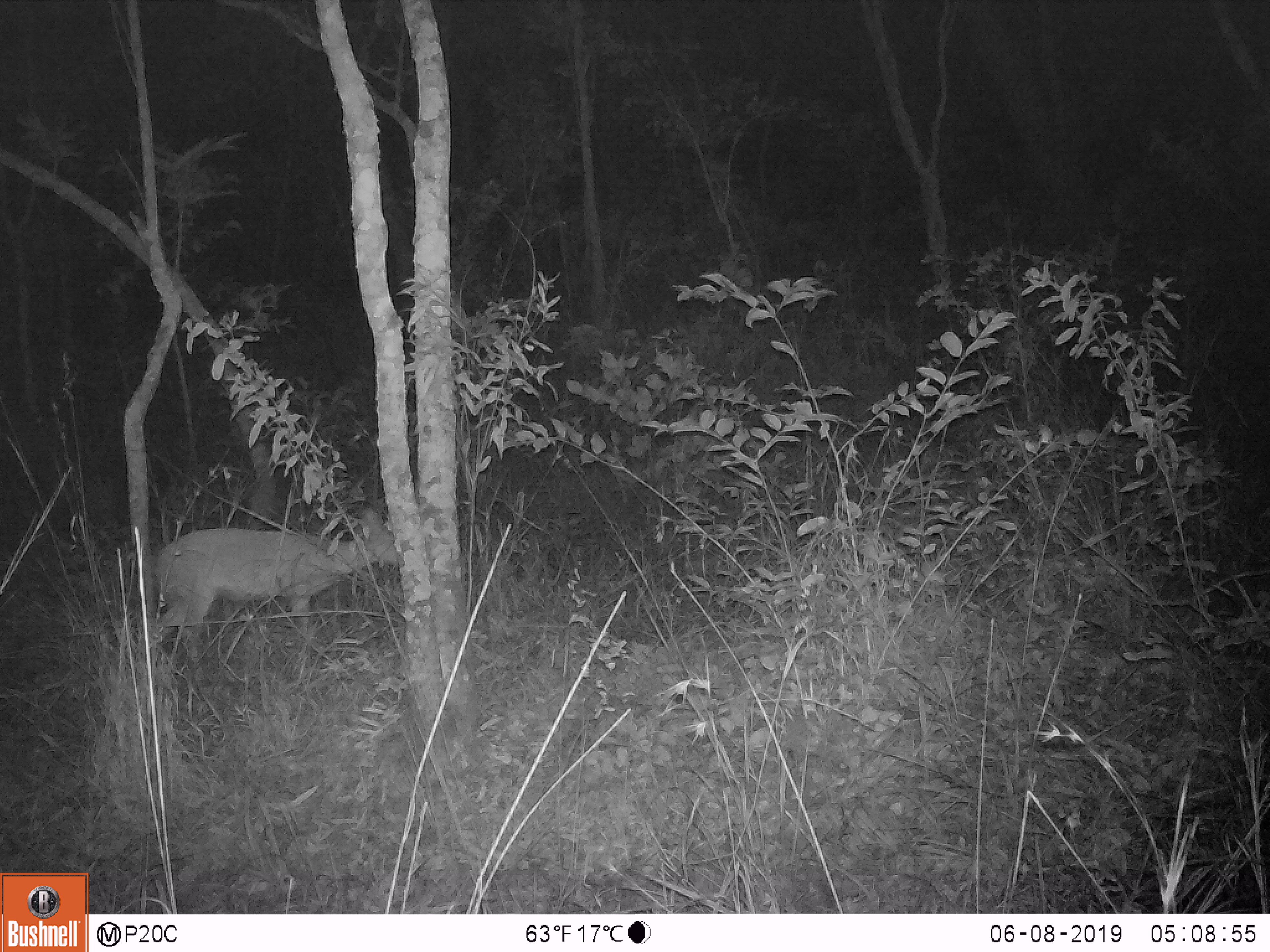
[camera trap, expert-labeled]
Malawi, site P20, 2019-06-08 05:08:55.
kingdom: Animalia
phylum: Chordata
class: Mammalia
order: Artiodactyla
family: Bovidae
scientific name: Antilopinae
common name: small antelope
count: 1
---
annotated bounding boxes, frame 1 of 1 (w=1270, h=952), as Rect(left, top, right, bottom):
small antelope: Rect(130, 506, 407, 693)